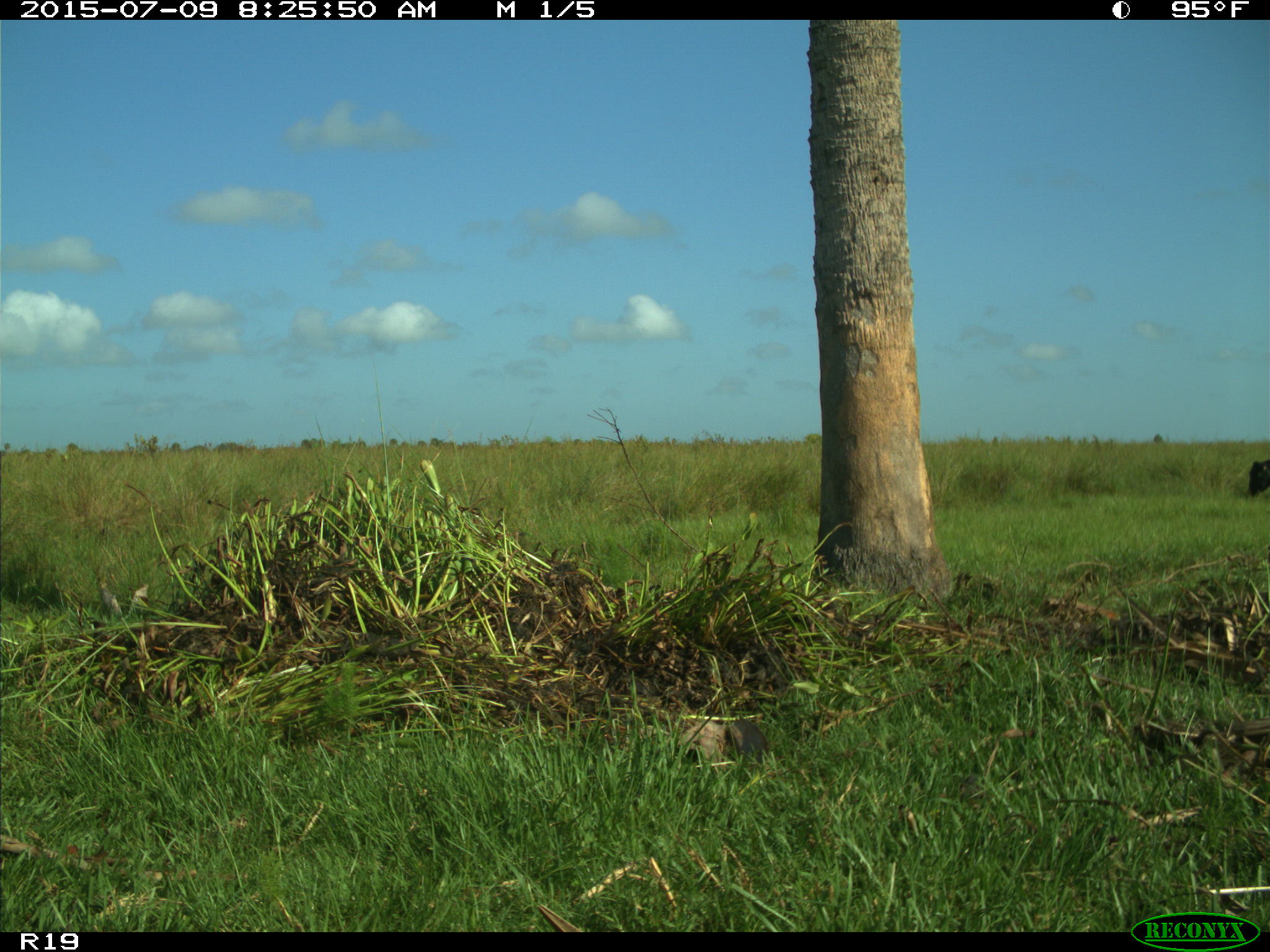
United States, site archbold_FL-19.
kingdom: Animalia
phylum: Chordata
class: Mammalia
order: Artiodactyla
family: Bovidae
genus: Bos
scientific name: Bos taurus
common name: domestic cow